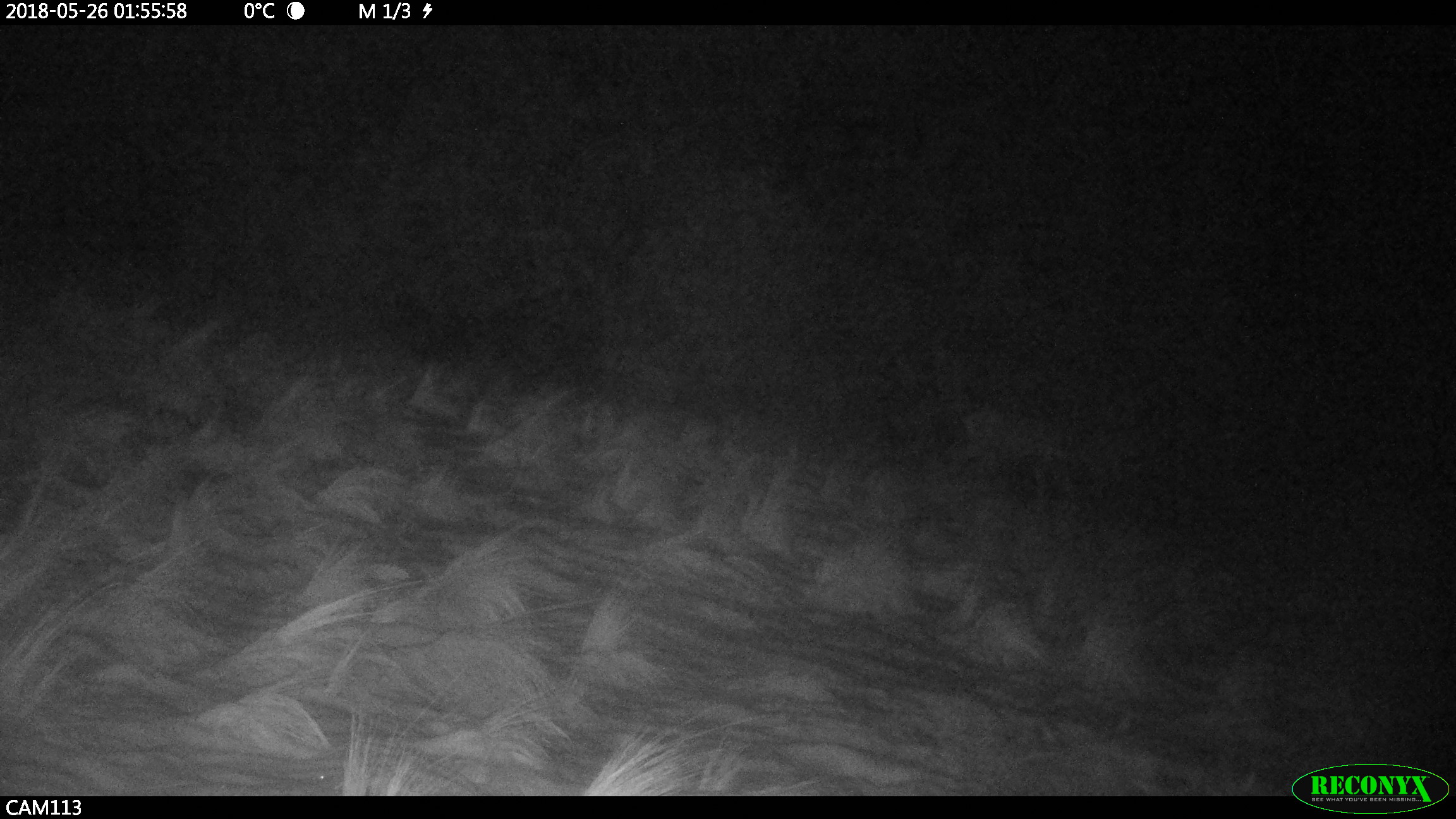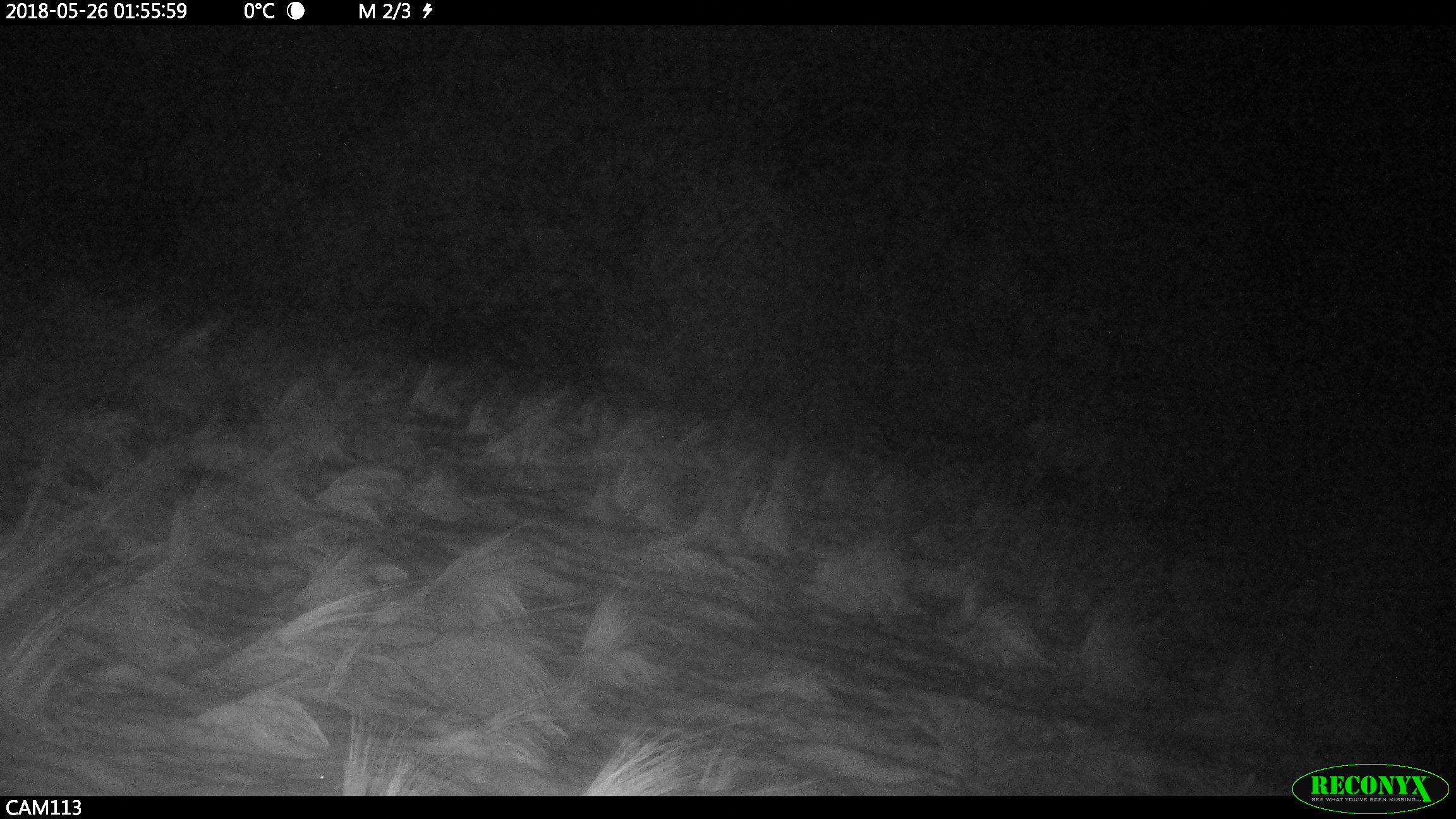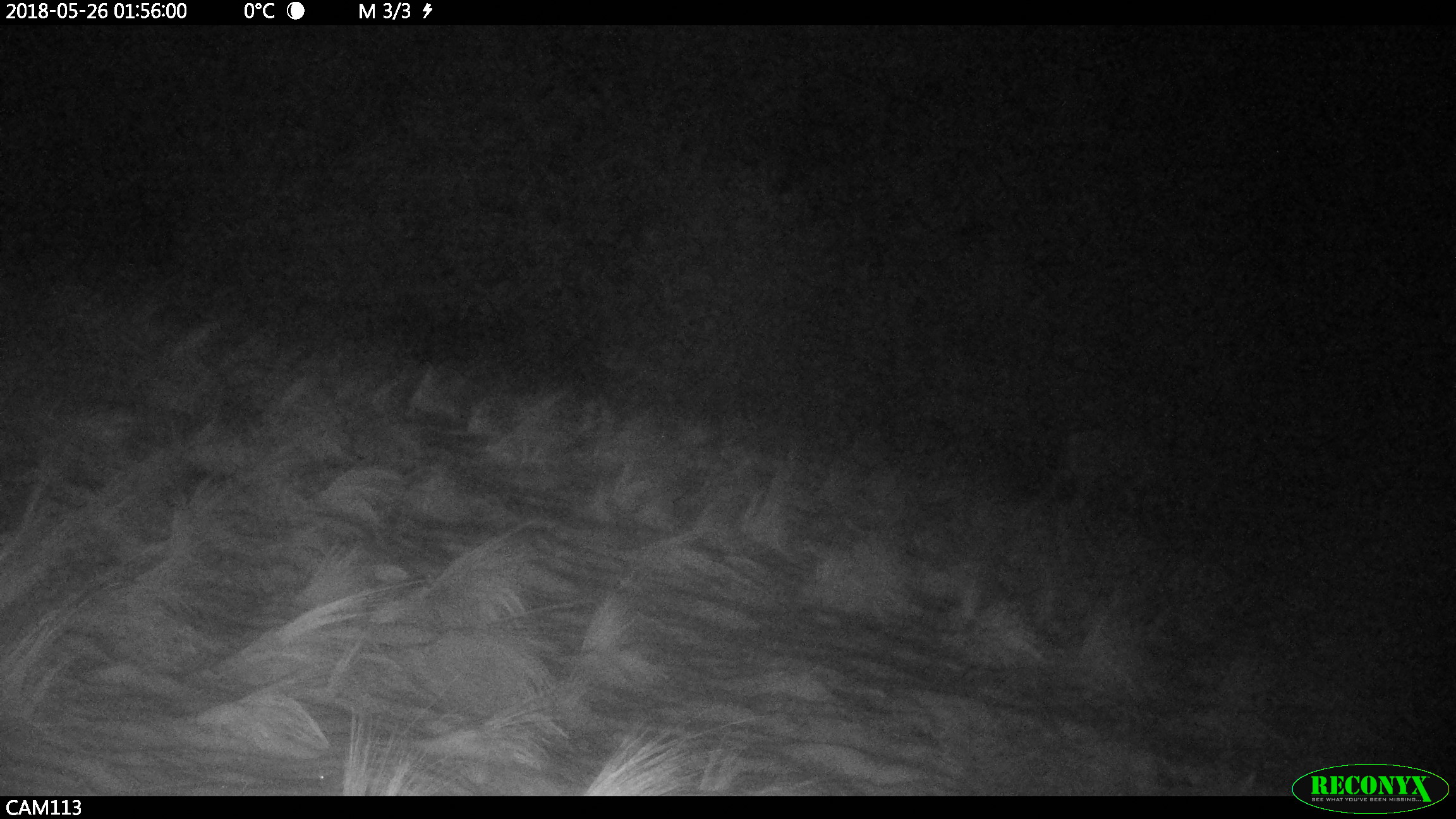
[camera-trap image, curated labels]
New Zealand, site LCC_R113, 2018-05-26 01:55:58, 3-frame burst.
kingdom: Animalia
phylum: Chordata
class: Mammalia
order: Artiodactyla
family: Cervidae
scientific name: Cervidae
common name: deer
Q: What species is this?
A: Deer (Cervidae).